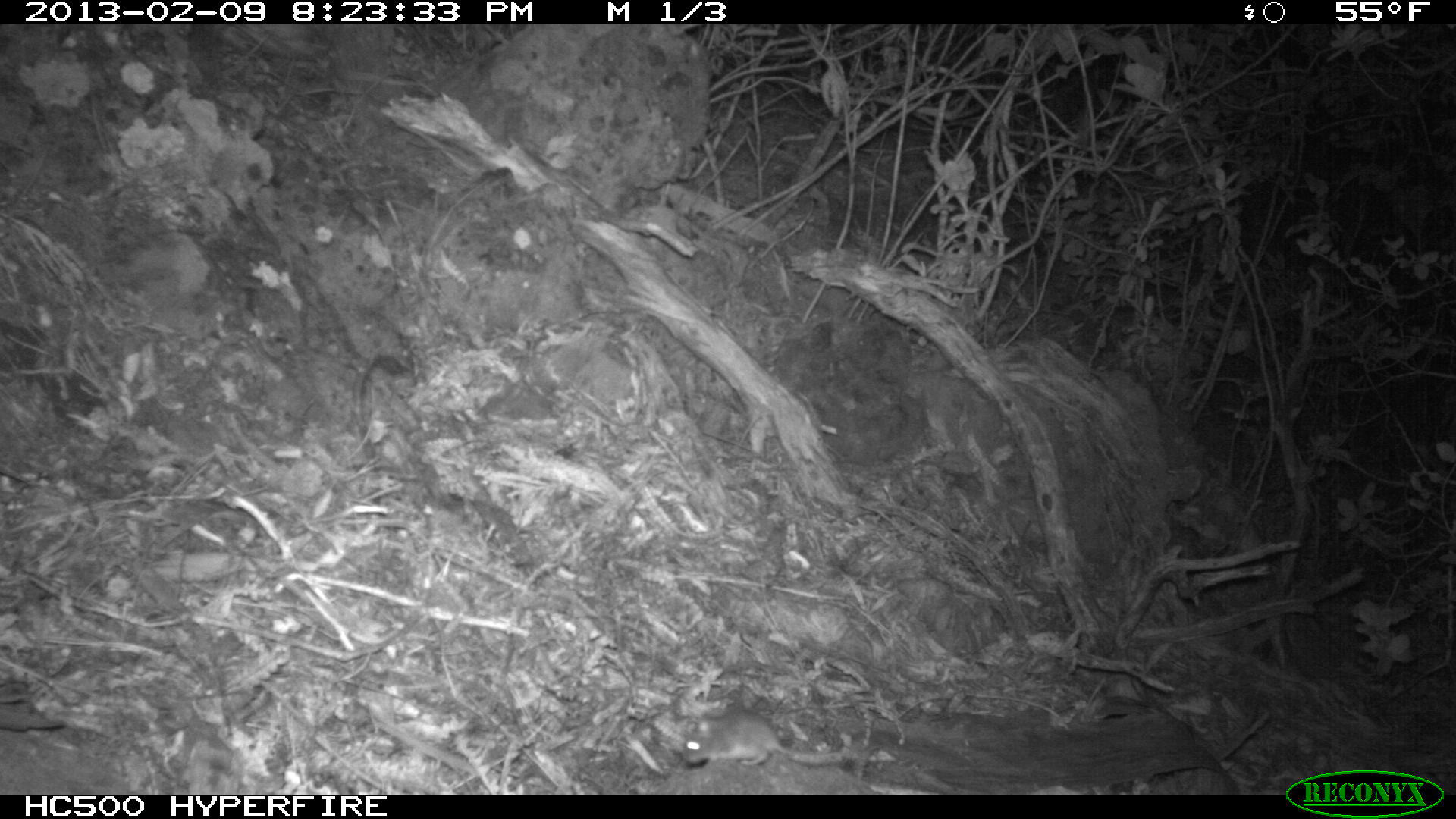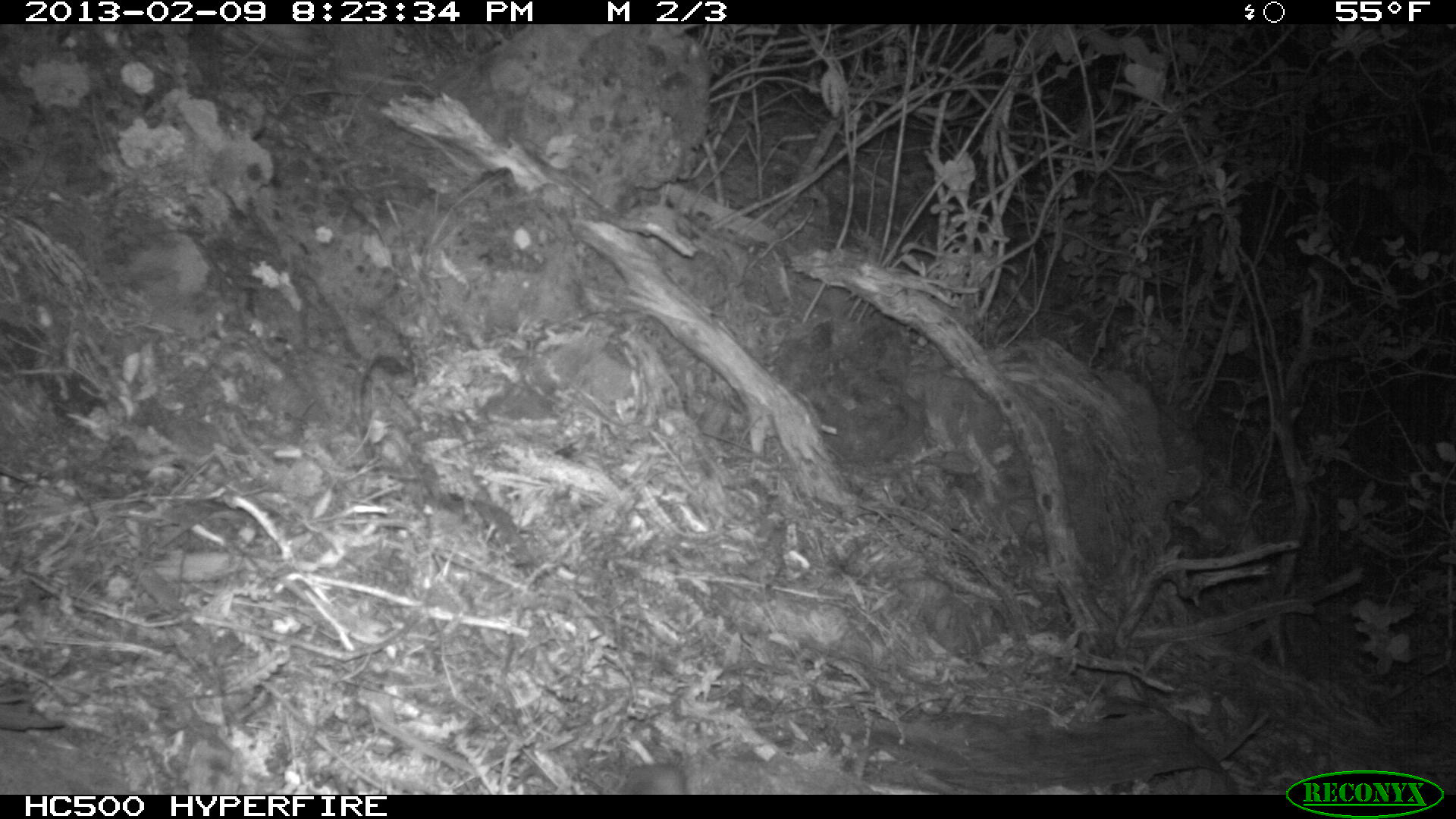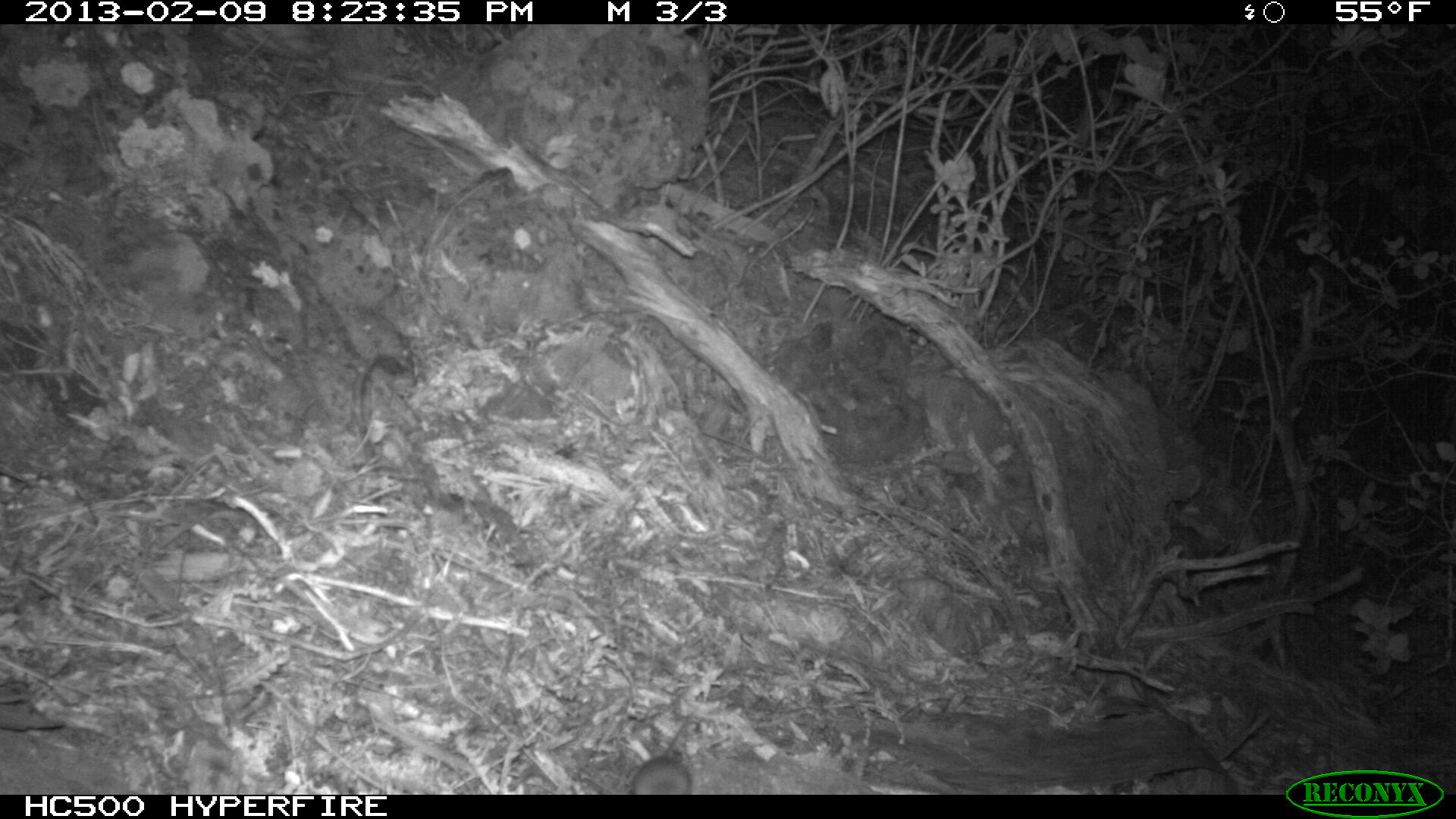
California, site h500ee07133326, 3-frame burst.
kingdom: Animalia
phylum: Chordata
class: Mammalia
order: Rodentia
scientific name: Rodentia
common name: rodent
Rodent (Rodentia).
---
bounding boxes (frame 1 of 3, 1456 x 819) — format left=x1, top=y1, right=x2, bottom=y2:
rodent: left=648, top=708, right=853, bottom=767